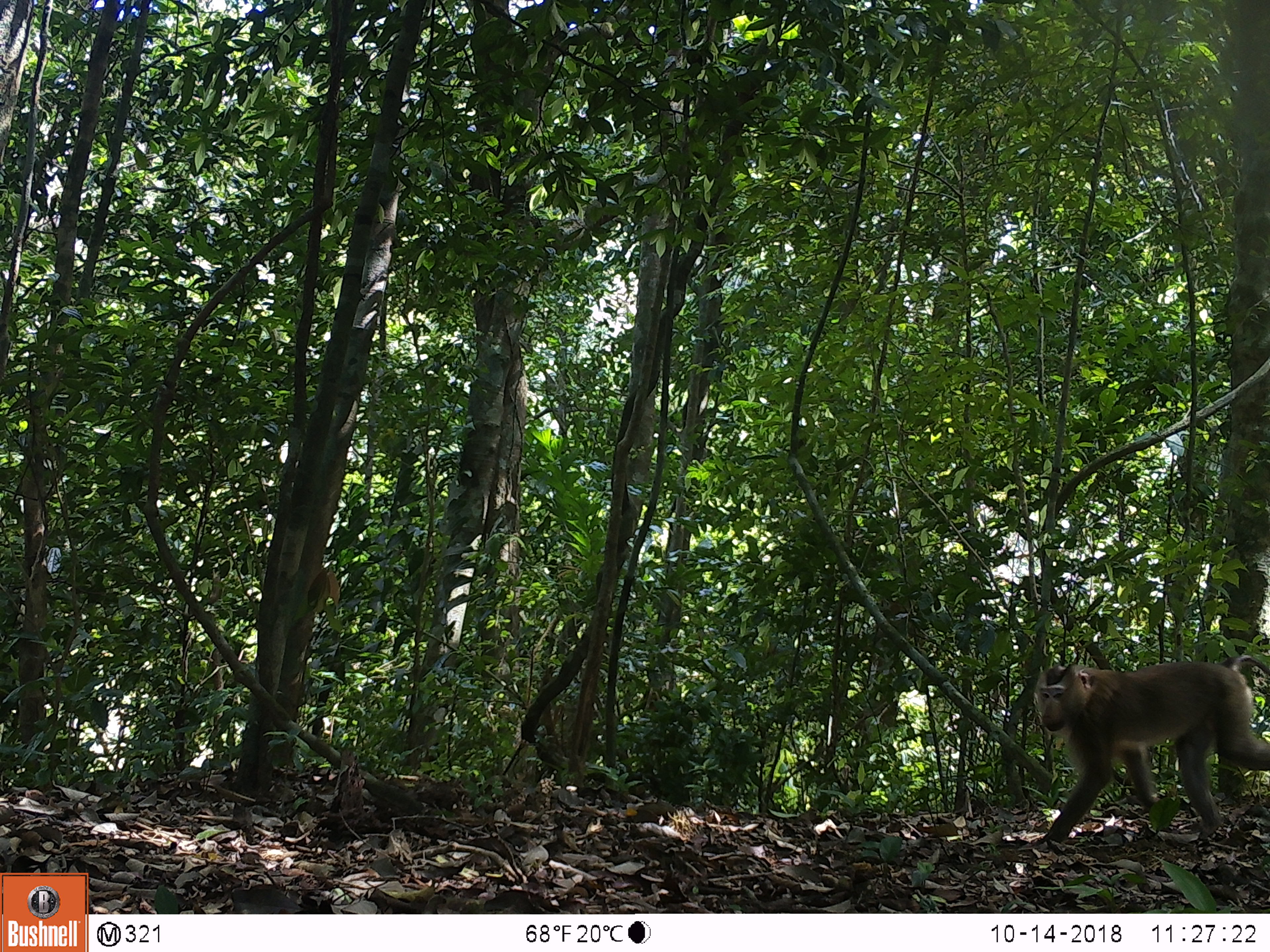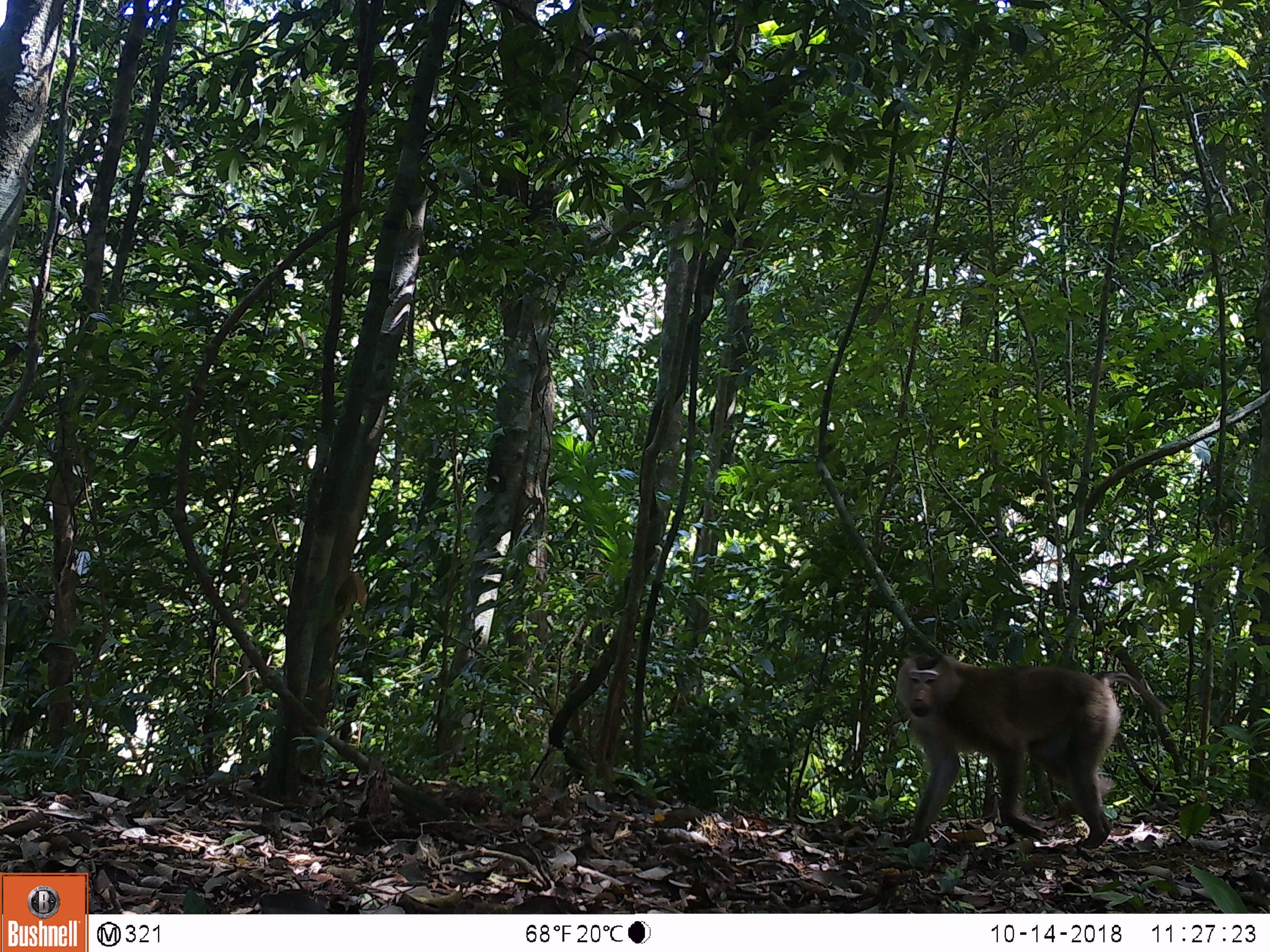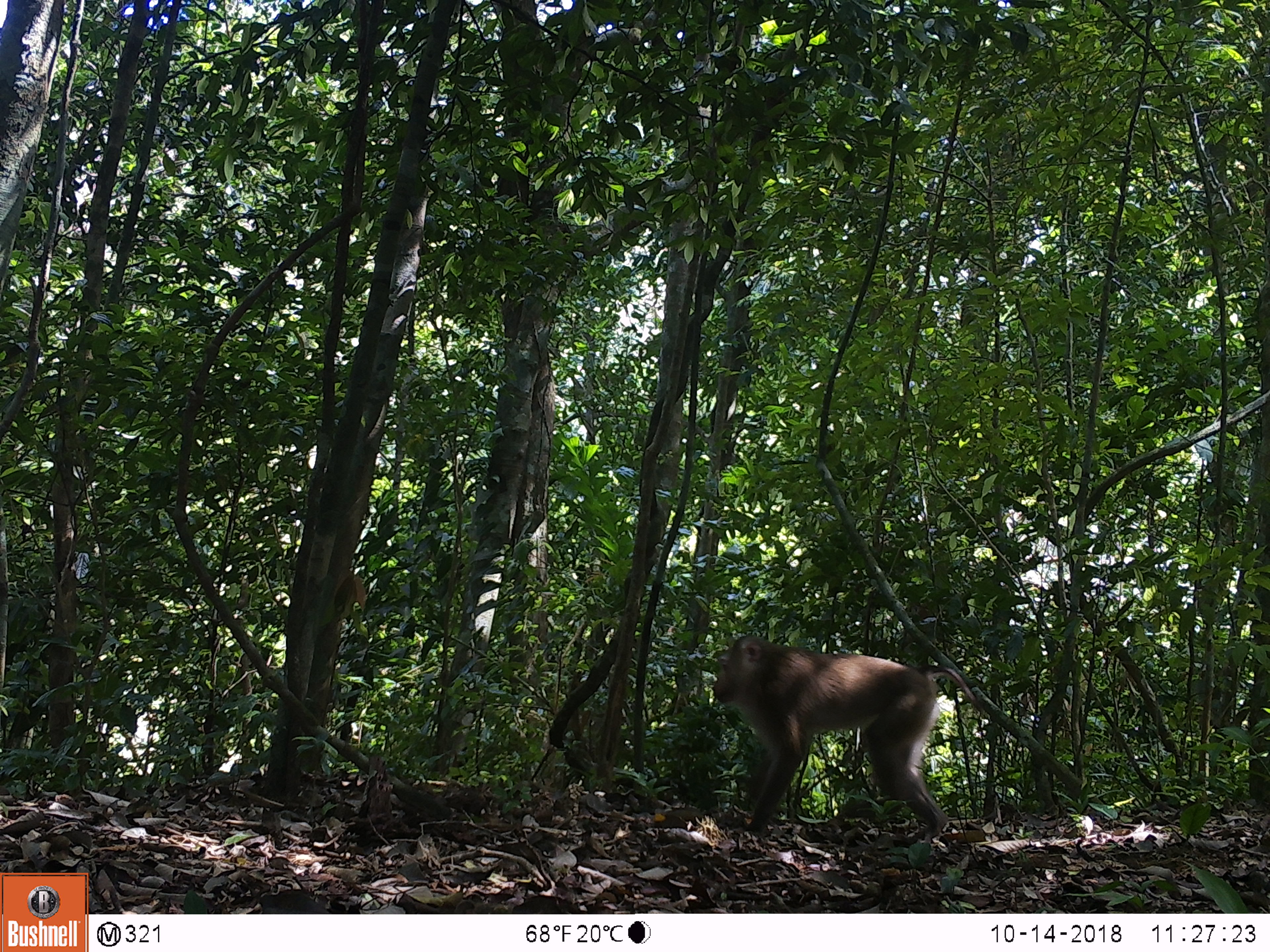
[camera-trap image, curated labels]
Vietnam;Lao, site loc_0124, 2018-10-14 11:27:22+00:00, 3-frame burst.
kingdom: Animalia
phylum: Chordata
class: Mammalia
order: Primates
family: Cercopithecidae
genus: Macaca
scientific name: Macaca nemestrina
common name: pig-tailed macaque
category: pig tailed macaque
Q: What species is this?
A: Pig tailed macaque (pig-tailed macaque) (Macaca nemestrina).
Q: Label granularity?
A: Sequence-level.